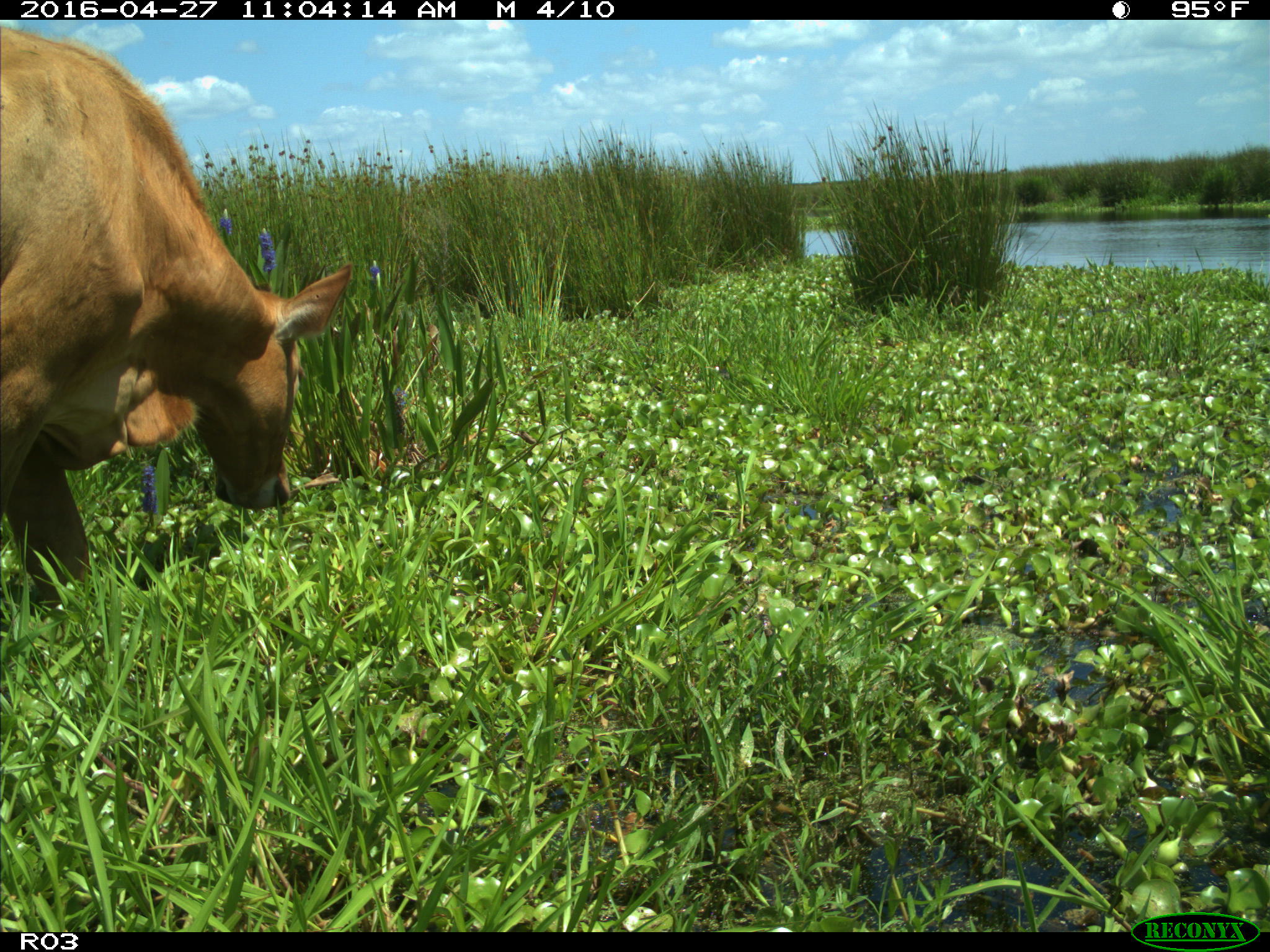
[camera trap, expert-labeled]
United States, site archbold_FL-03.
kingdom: Animalia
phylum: Chordata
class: Mammalia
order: Artiodactyla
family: Bovidae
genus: Bos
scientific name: Bos taurus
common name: domestic cow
Bos taurus (domestic cow).